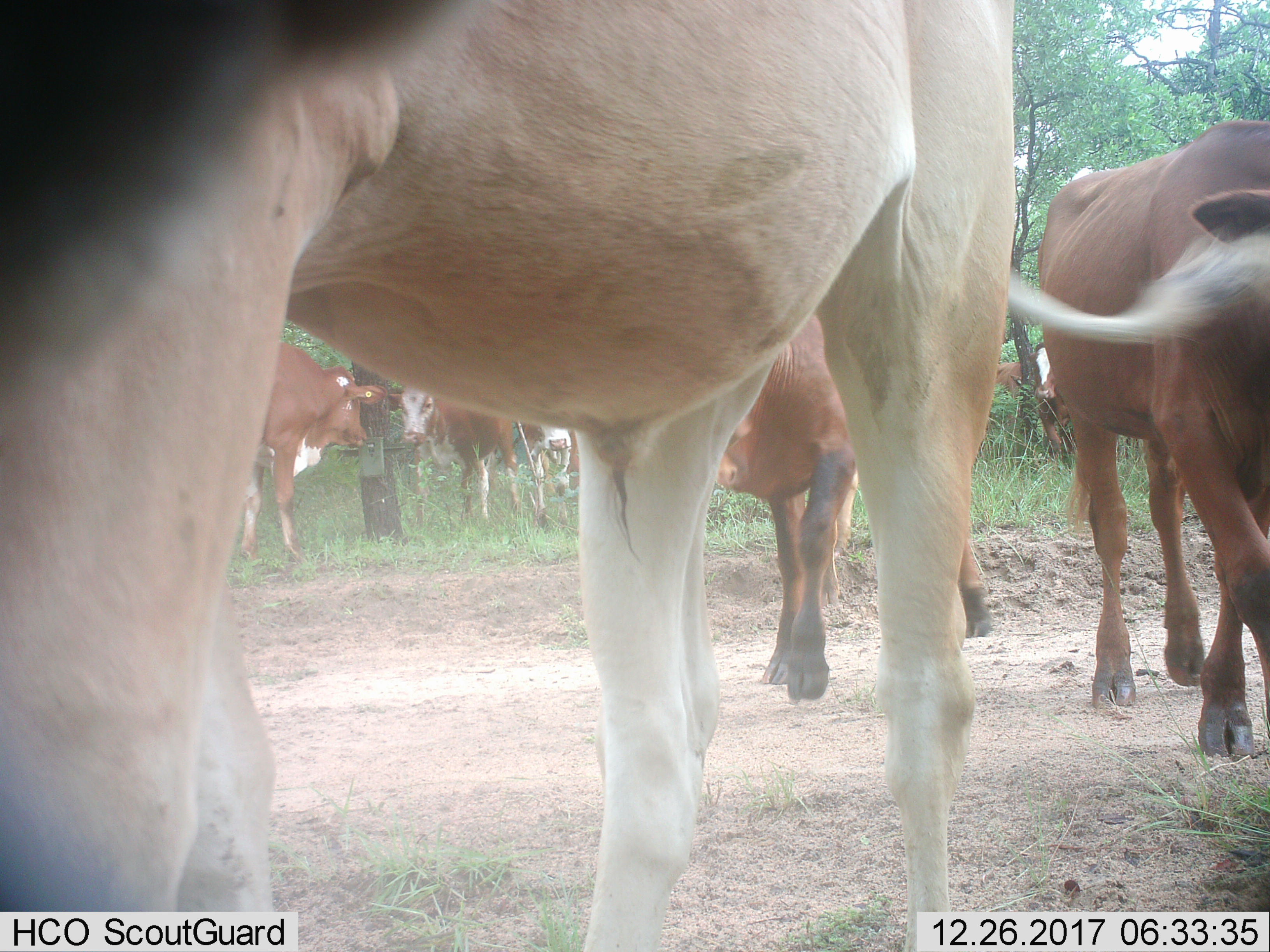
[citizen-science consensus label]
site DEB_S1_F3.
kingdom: Animalia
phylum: Chordata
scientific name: Vertebrata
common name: domestic animal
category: domesticanimal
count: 8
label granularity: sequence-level